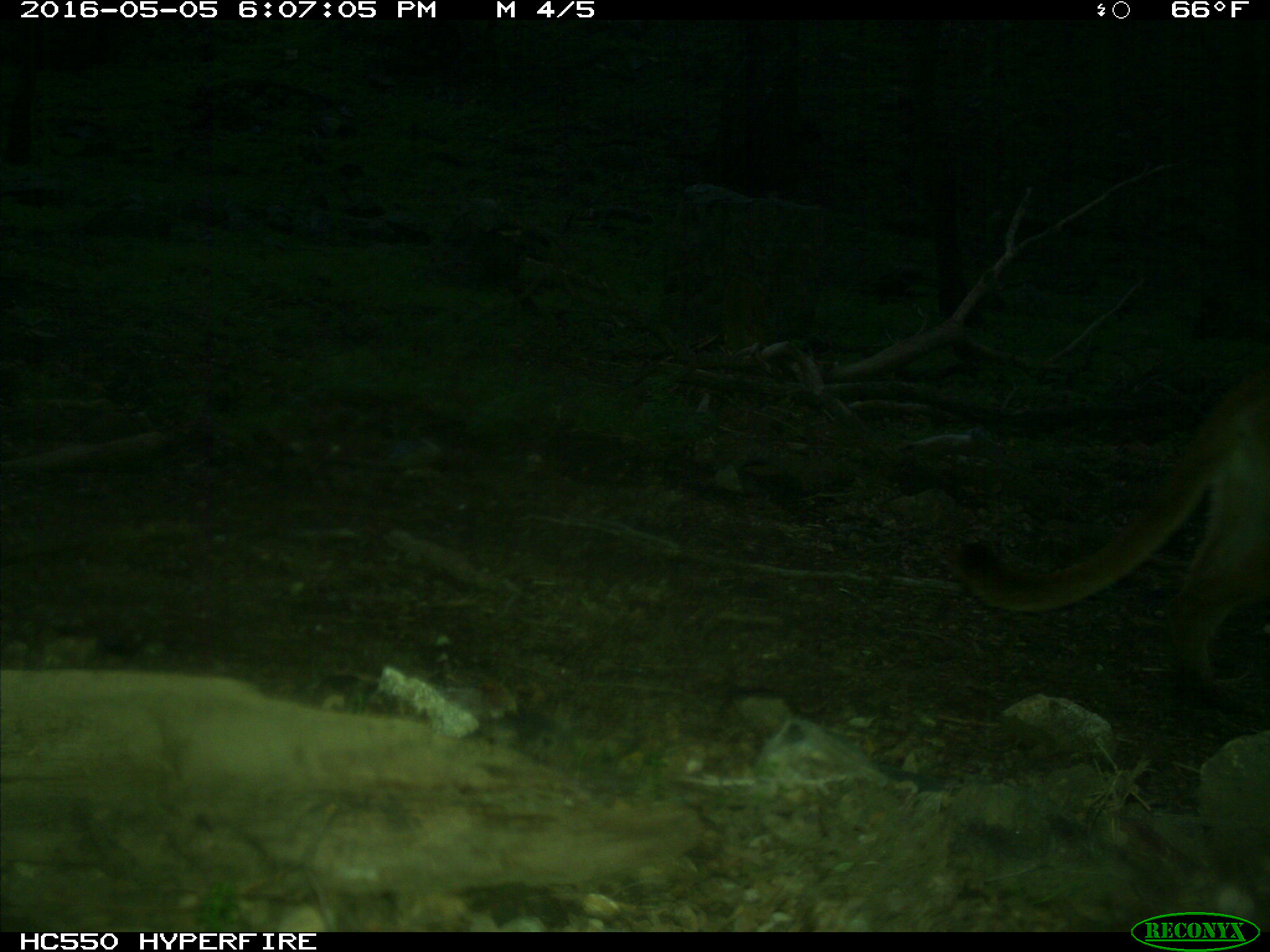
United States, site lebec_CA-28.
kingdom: Animalia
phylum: Chordata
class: Mammalia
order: Carnivora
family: Felidae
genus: Puma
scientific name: Puma concolor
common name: mountain lion